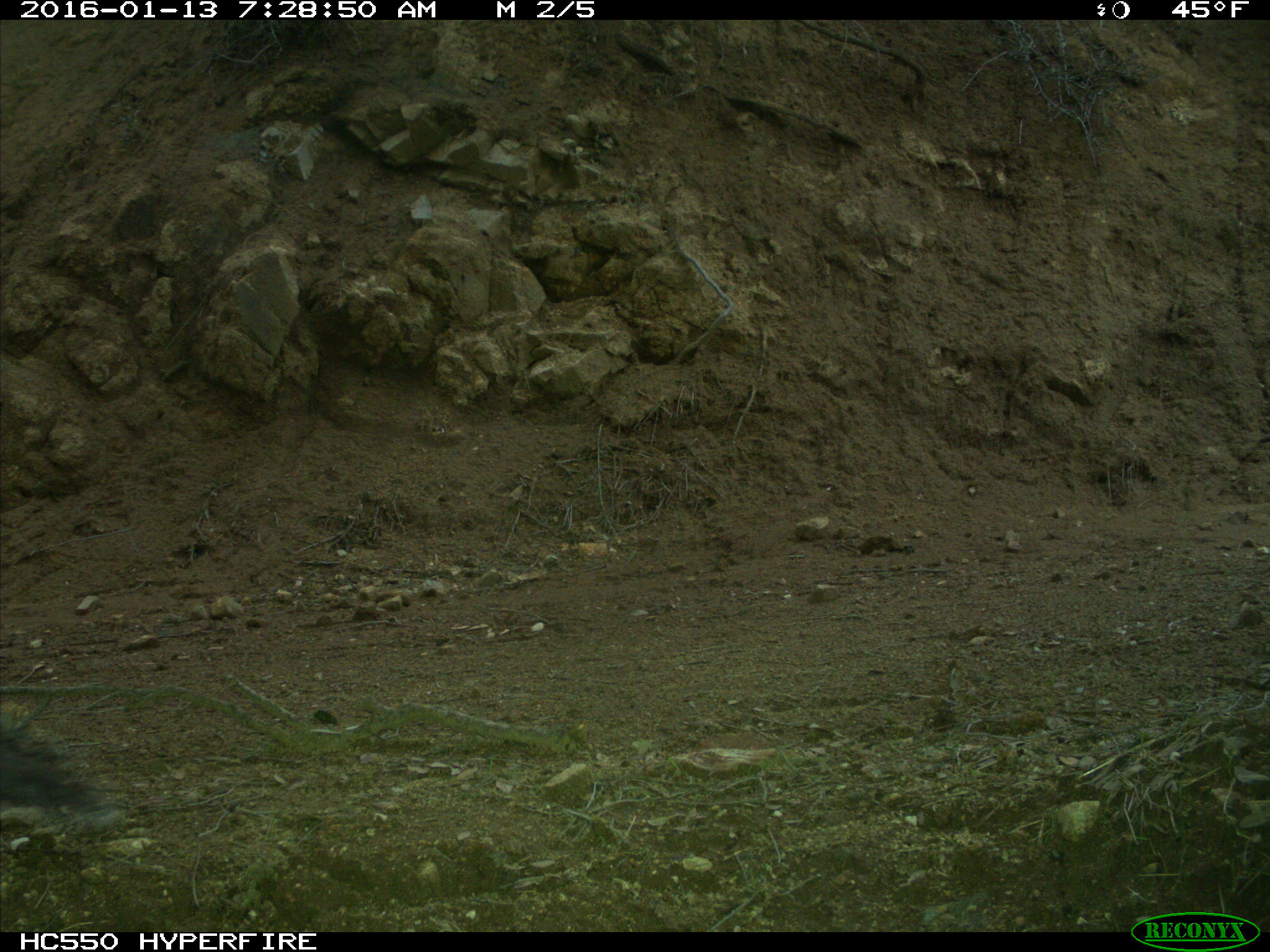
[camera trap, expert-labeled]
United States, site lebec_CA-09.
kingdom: Animalia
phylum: Chordata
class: Mammalia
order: Rodentia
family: Sciuridae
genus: Sciurus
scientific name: Sciurus carolinensis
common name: eastern gray squirrel